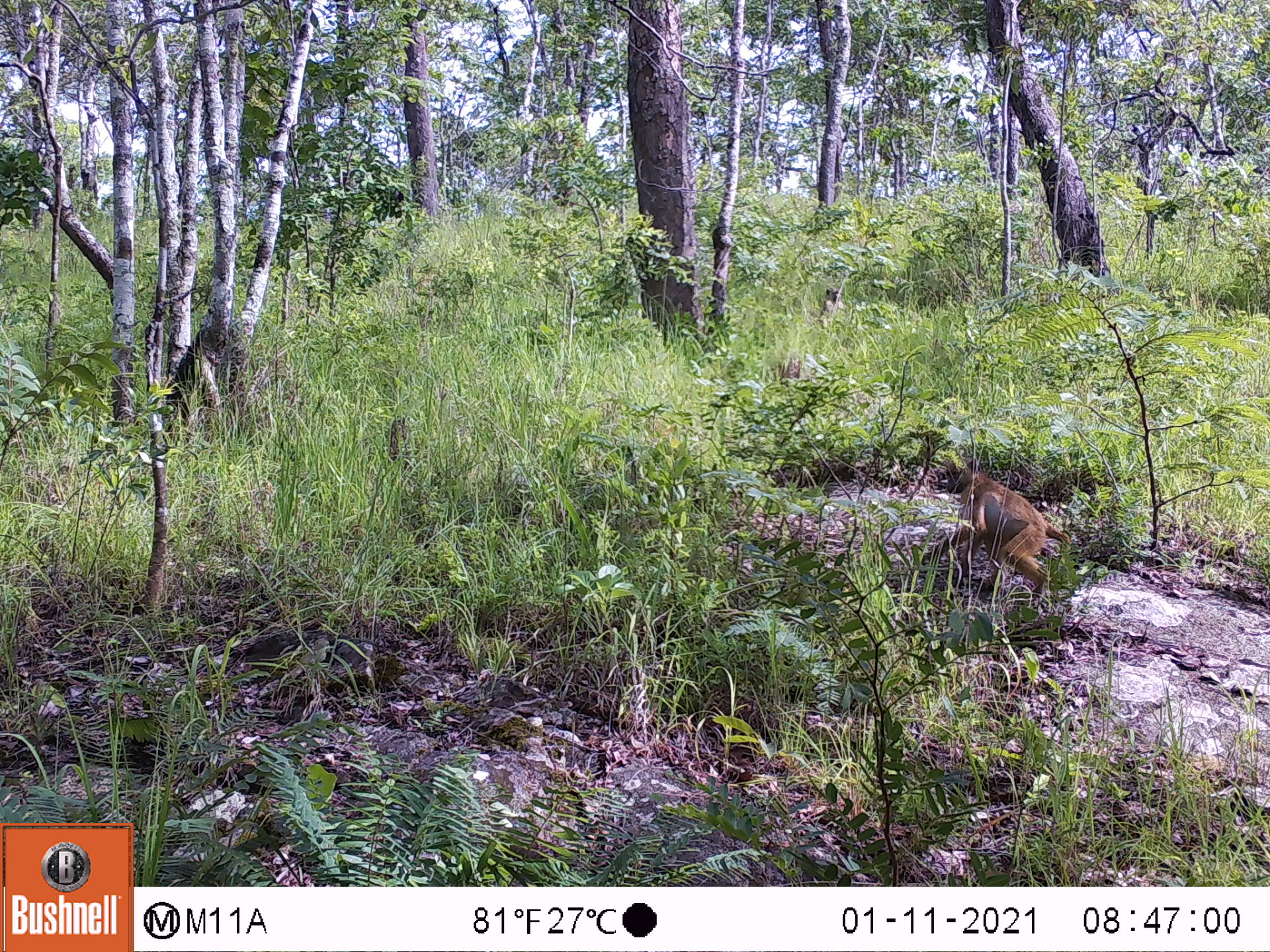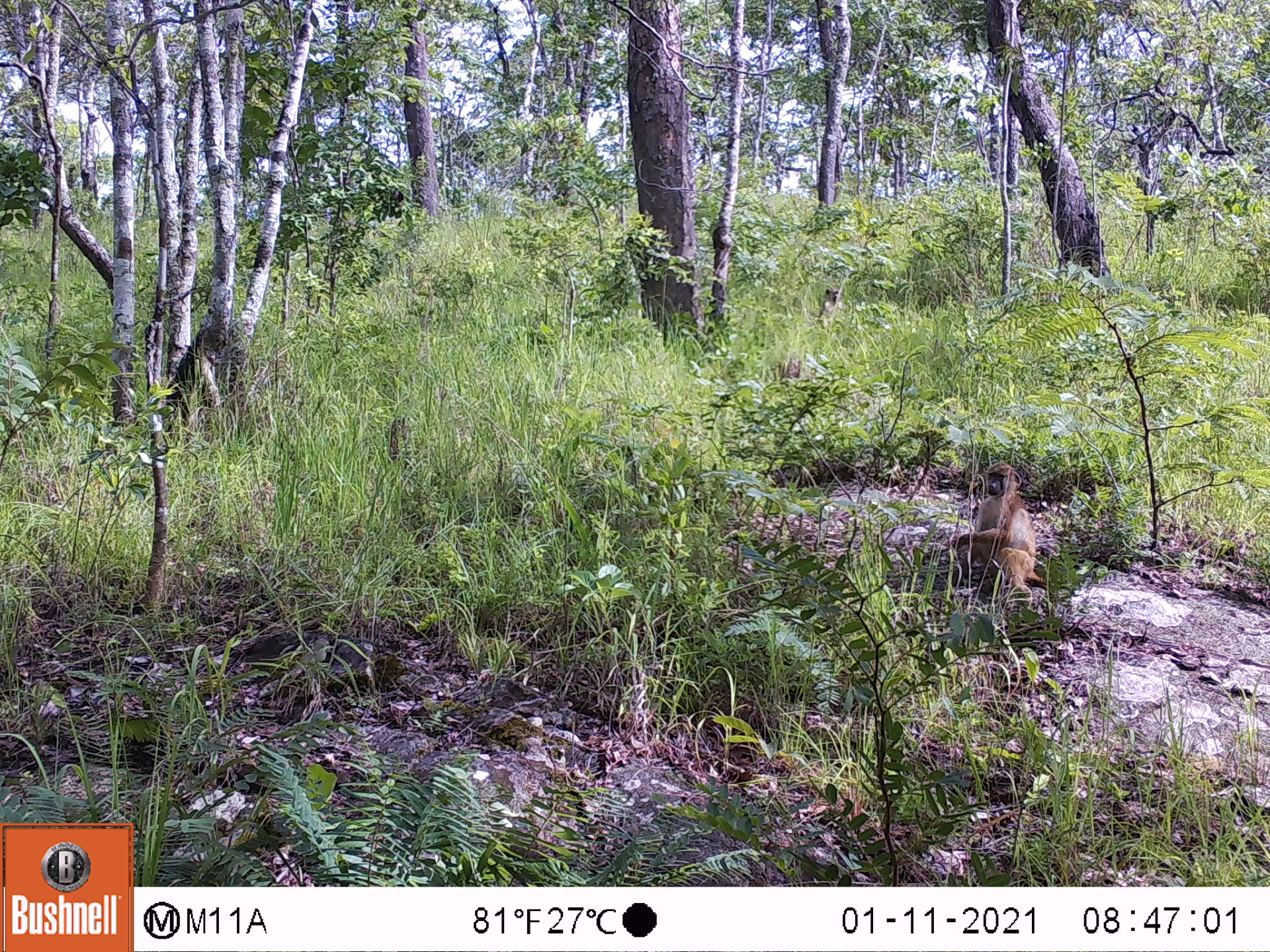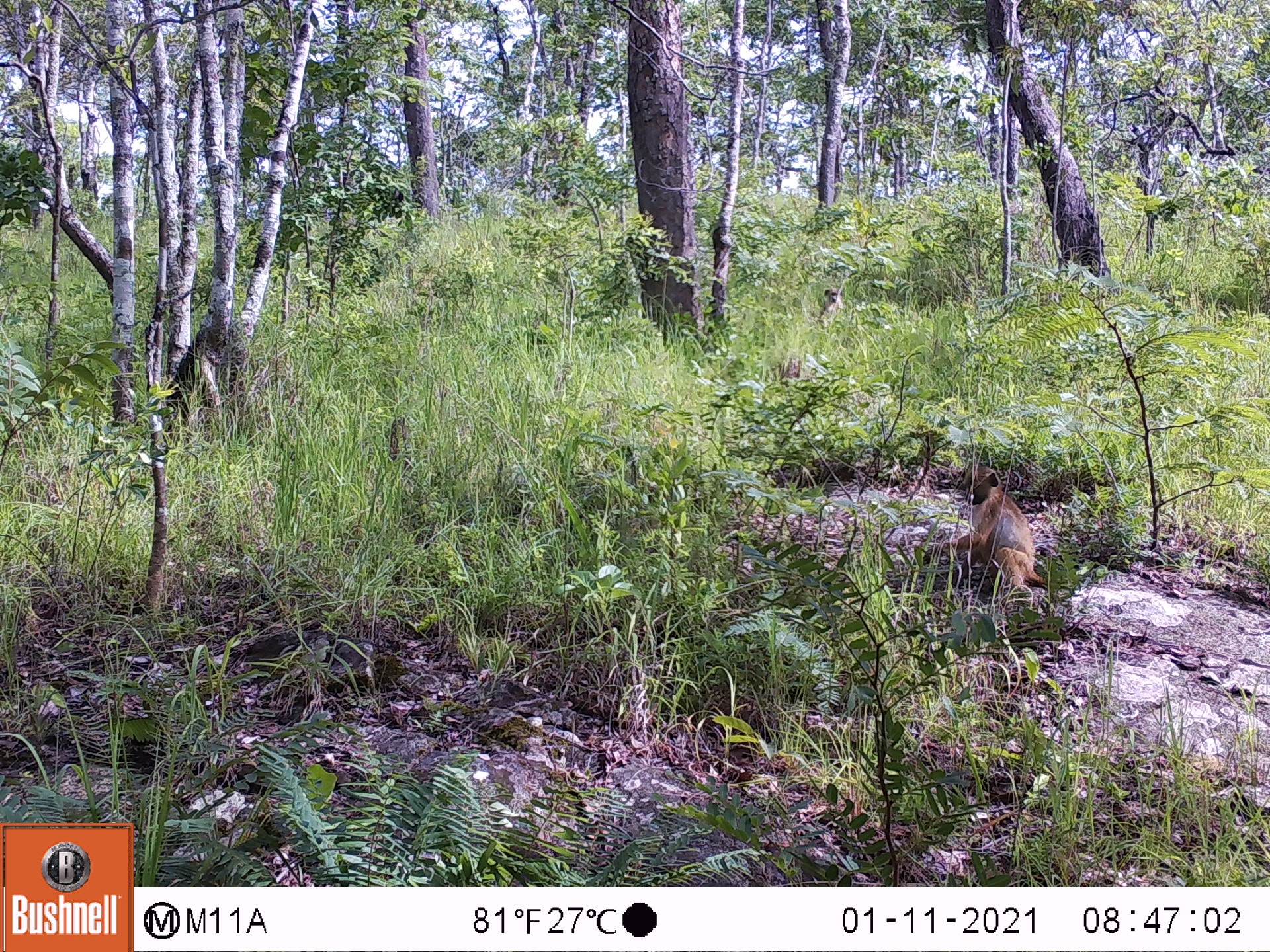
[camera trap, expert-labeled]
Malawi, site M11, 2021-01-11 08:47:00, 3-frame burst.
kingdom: Animalia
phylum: Chordata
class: Mammalia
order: Primates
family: Cercopithecidae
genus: Papio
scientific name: Papio cynocephalus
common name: yellow baboon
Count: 1.